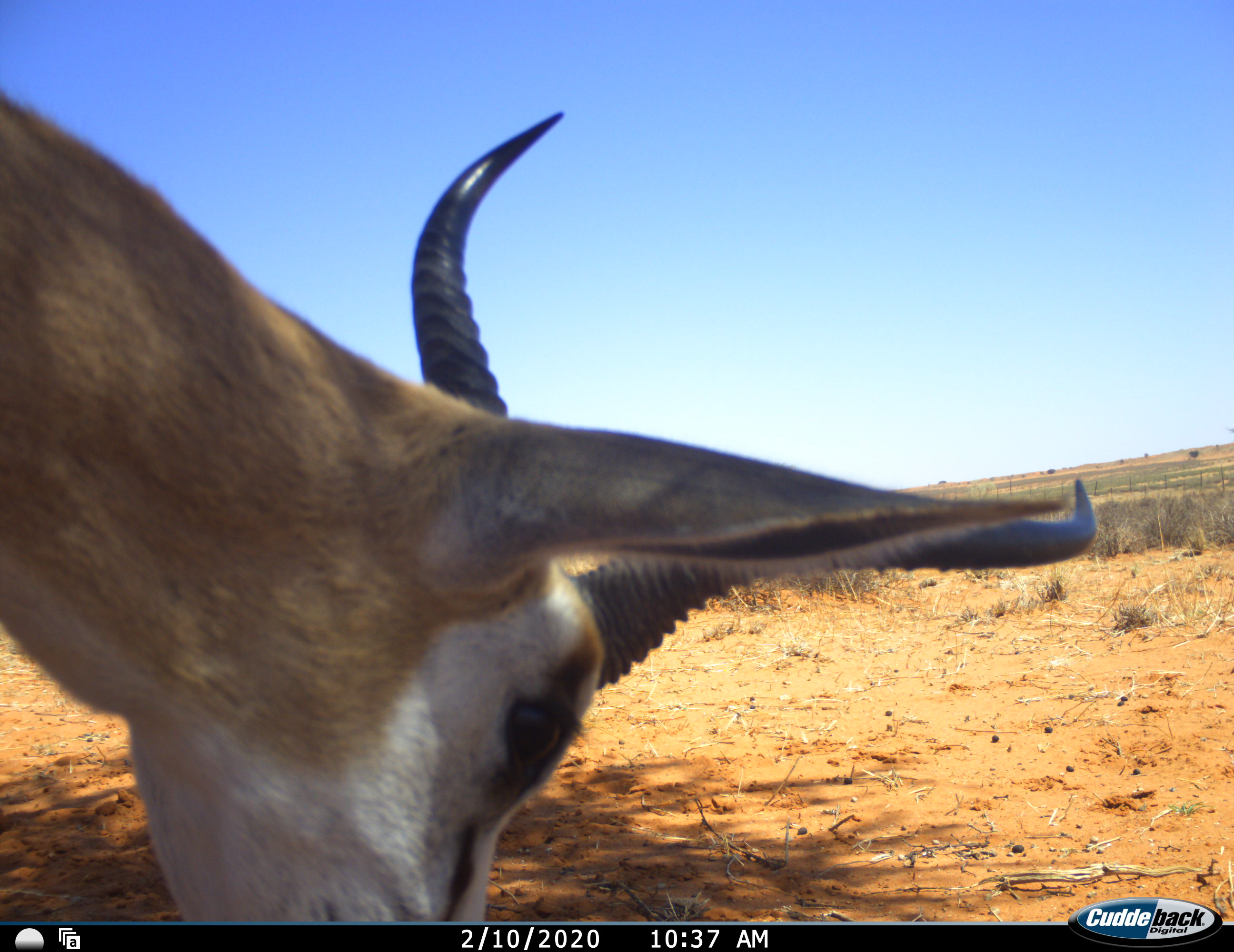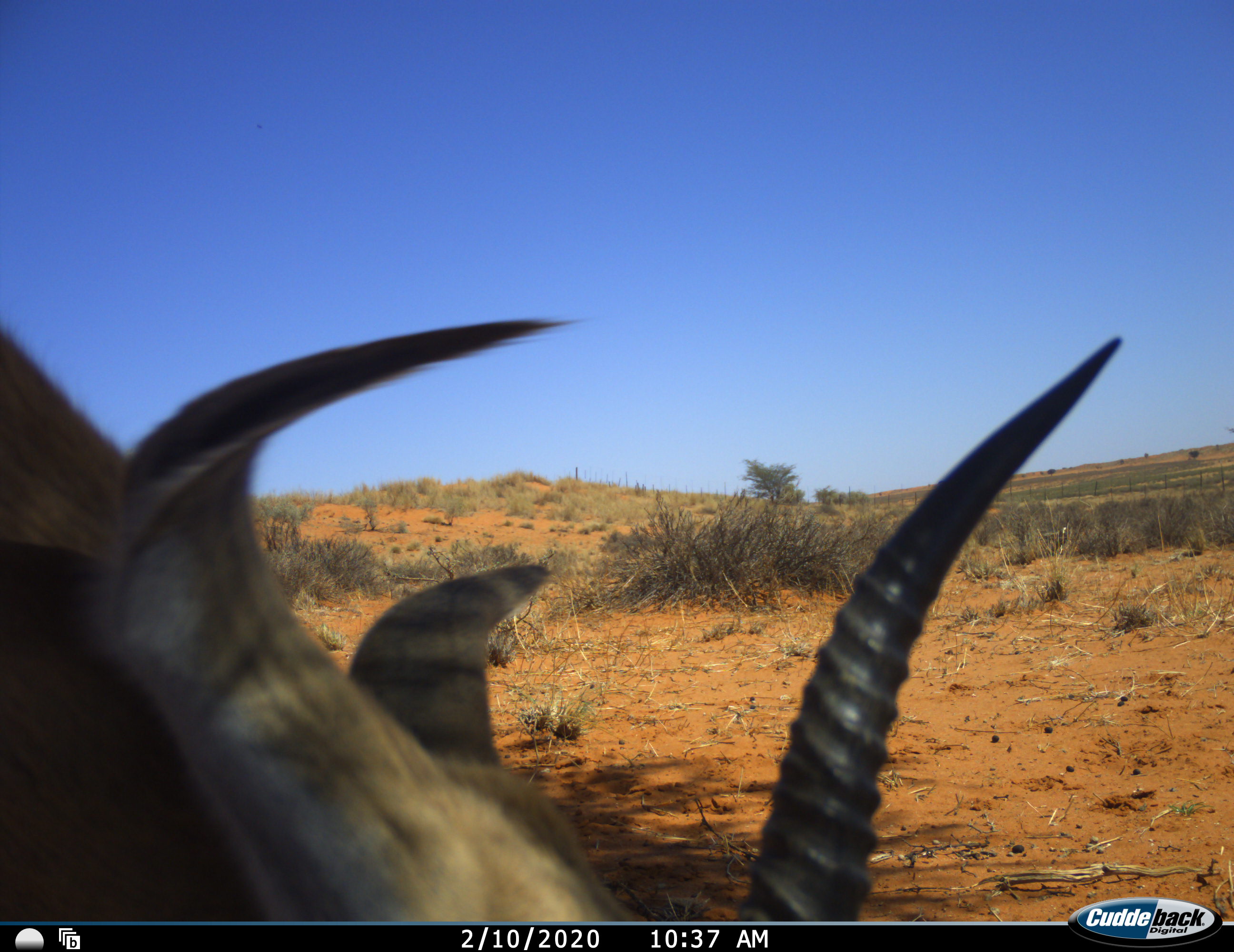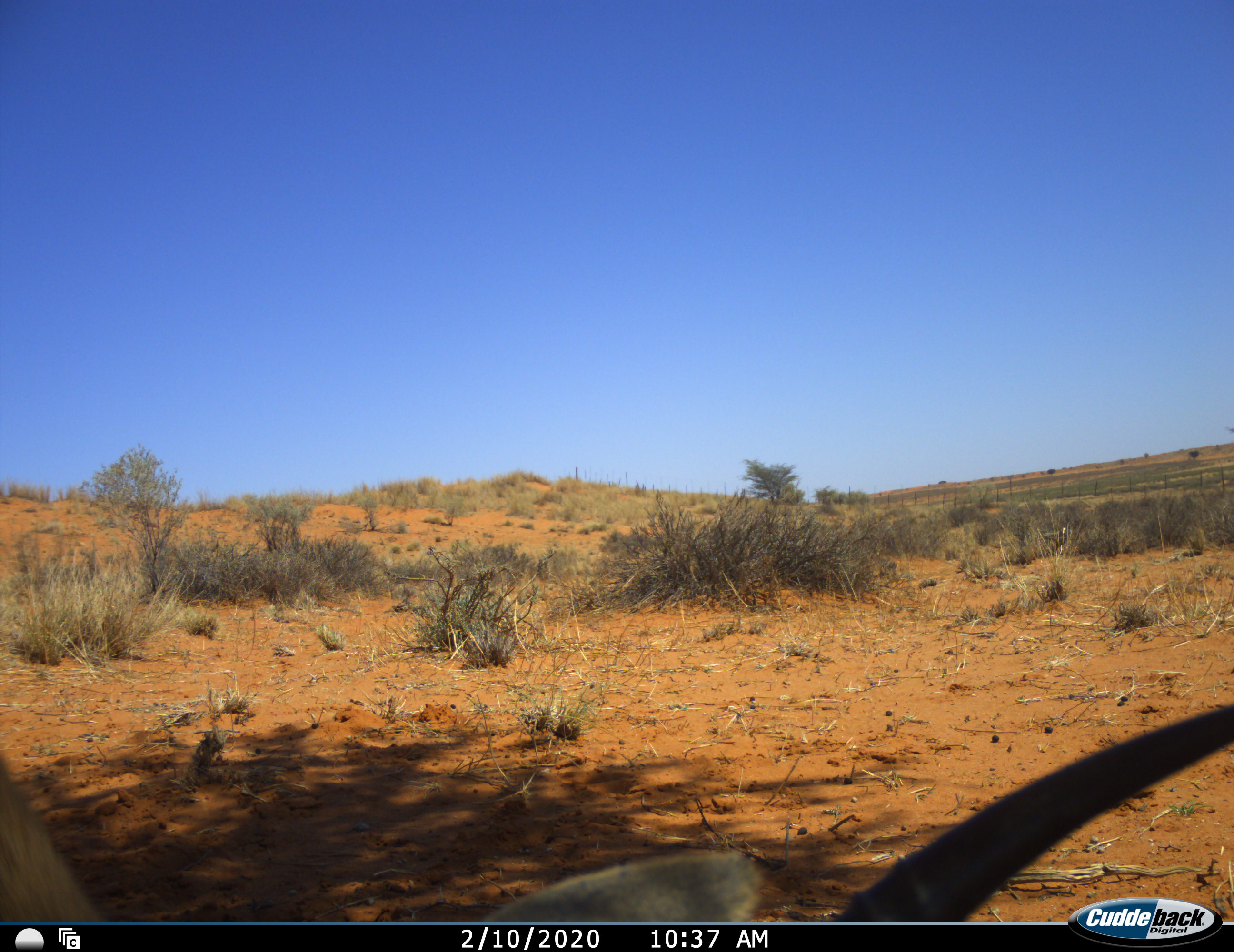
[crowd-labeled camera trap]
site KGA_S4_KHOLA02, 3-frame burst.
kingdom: Animalia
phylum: Chordata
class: Mammalia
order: Artiodactyla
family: Bovidae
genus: Antidorcas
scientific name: Antidorcas marsupialis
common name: springbok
Springbok (Antidorcas marsupialis), count 1. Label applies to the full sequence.